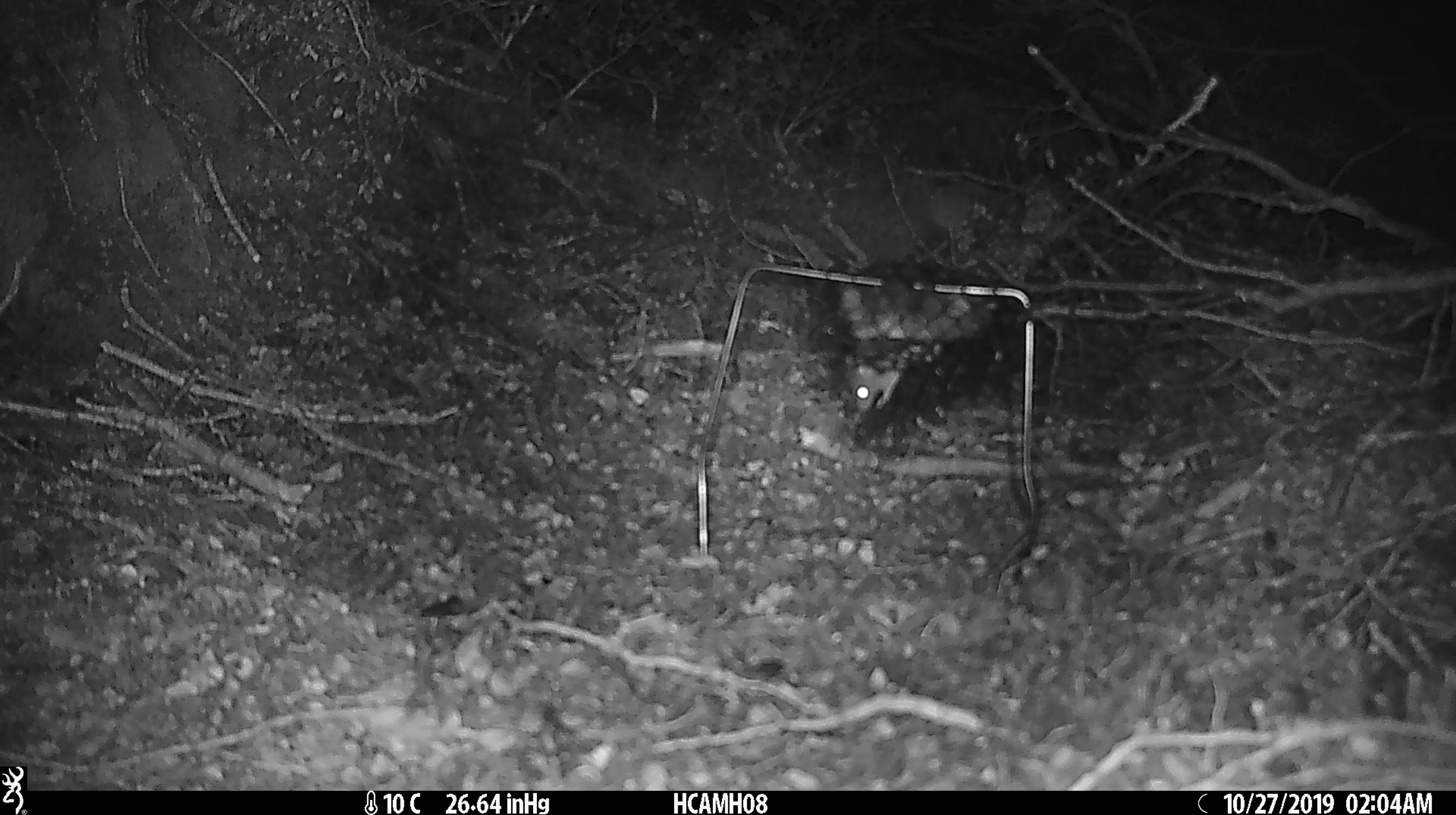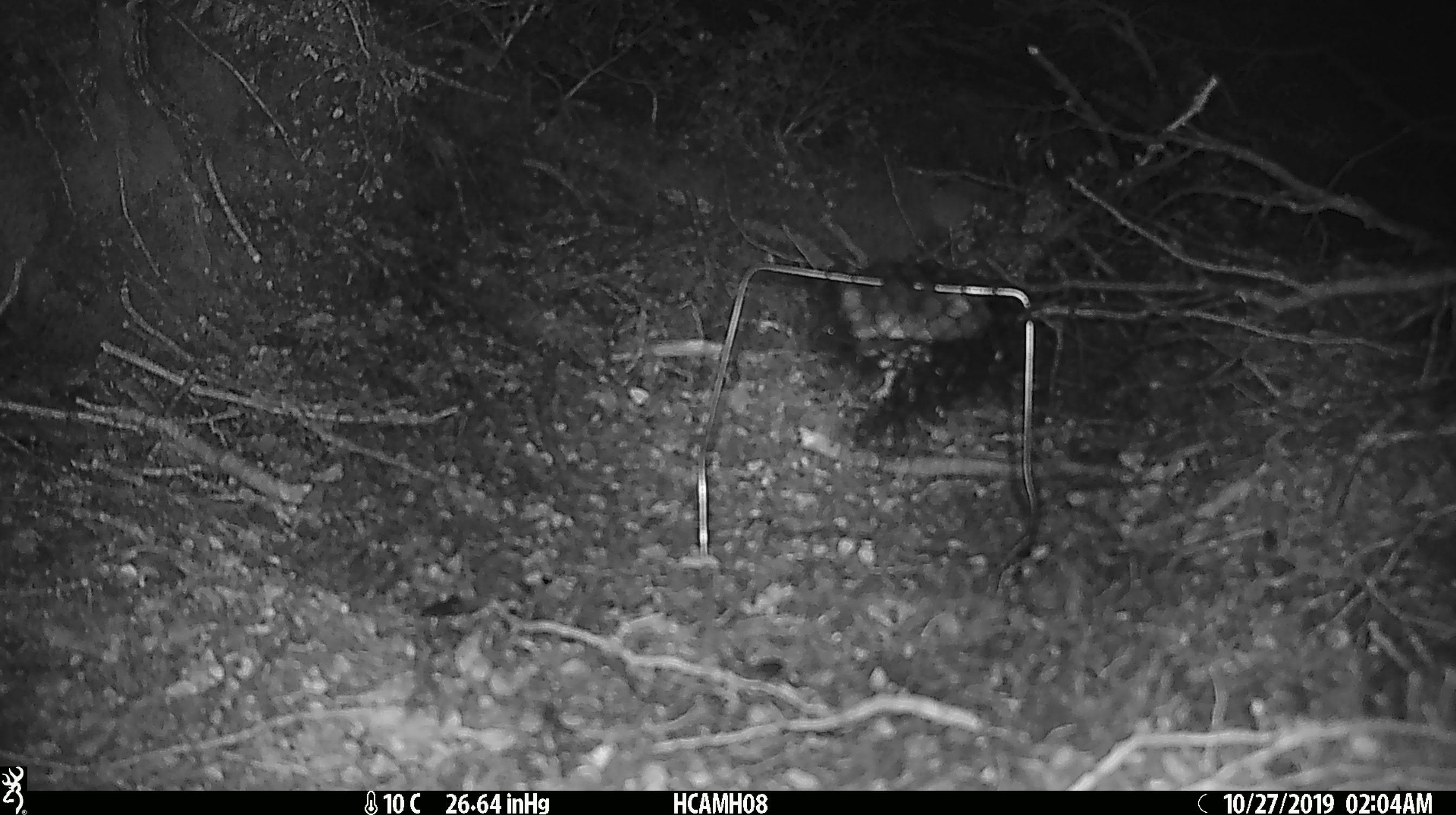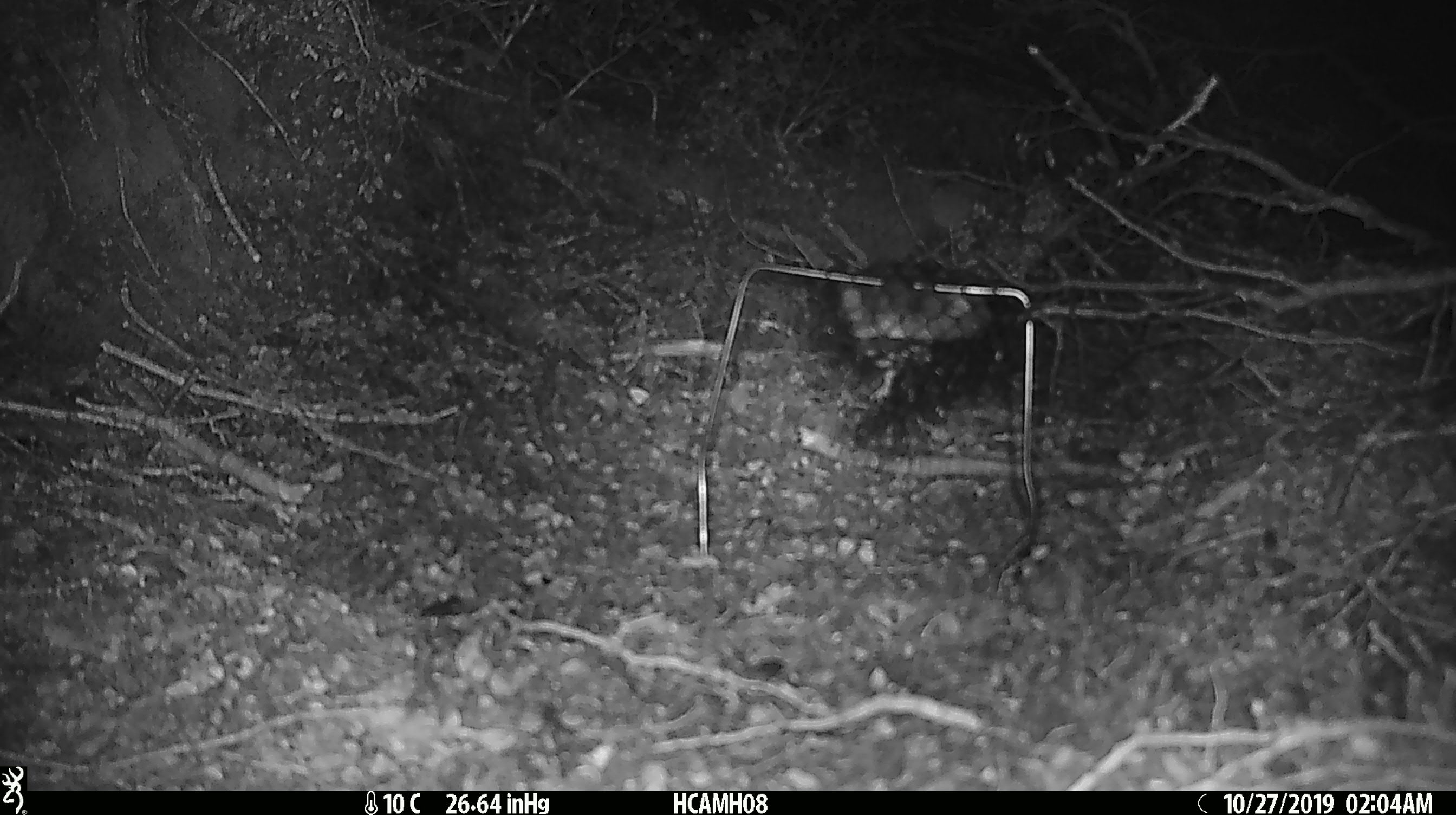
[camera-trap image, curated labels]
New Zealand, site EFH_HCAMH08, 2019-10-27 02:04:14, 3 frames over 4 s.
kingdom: Animalia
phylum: Chordata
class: Mammalia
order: Rodentia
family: Muridae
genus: Mus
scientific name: Mus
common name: mouse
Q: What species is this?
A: Mouse (Mus).